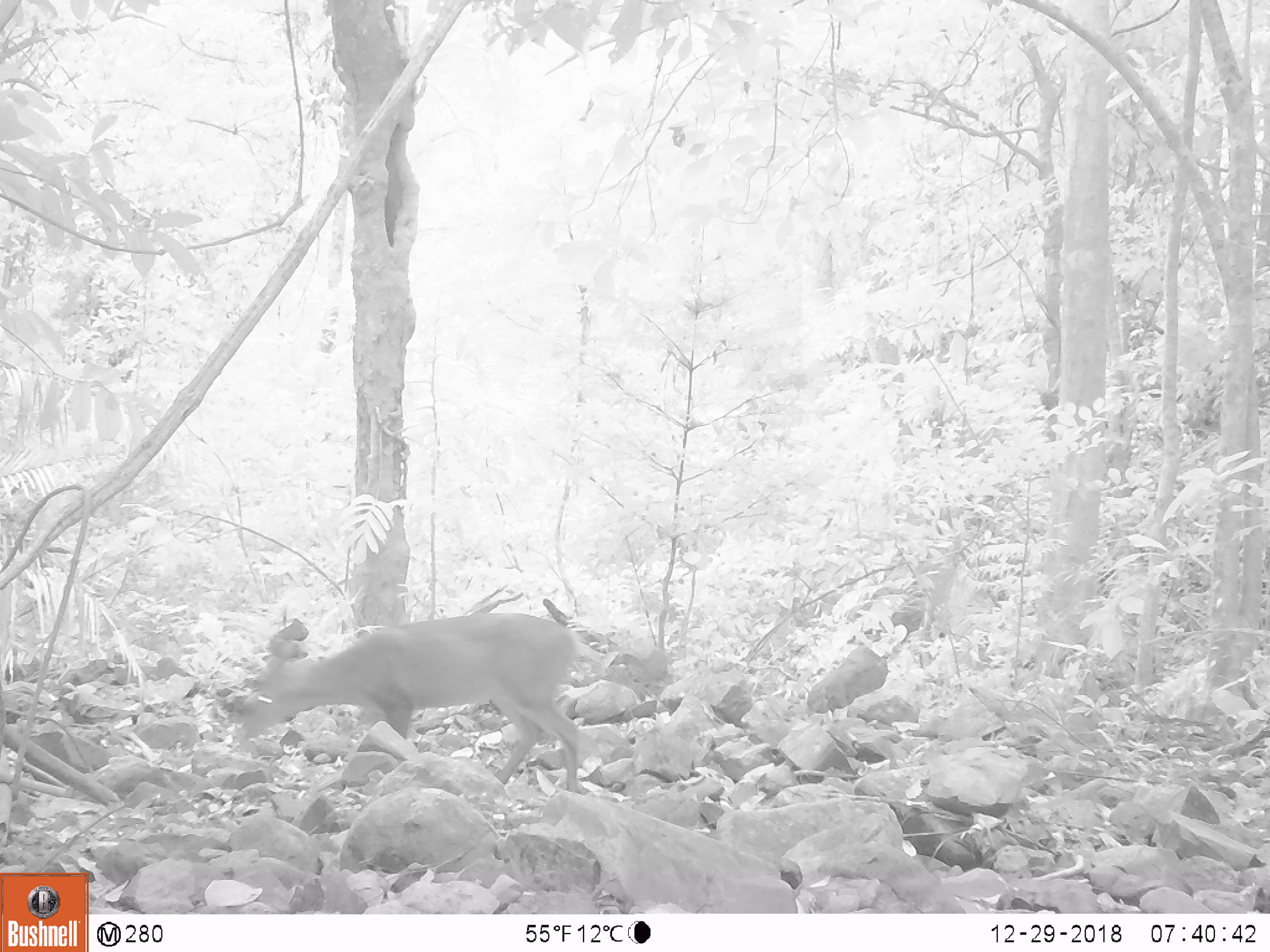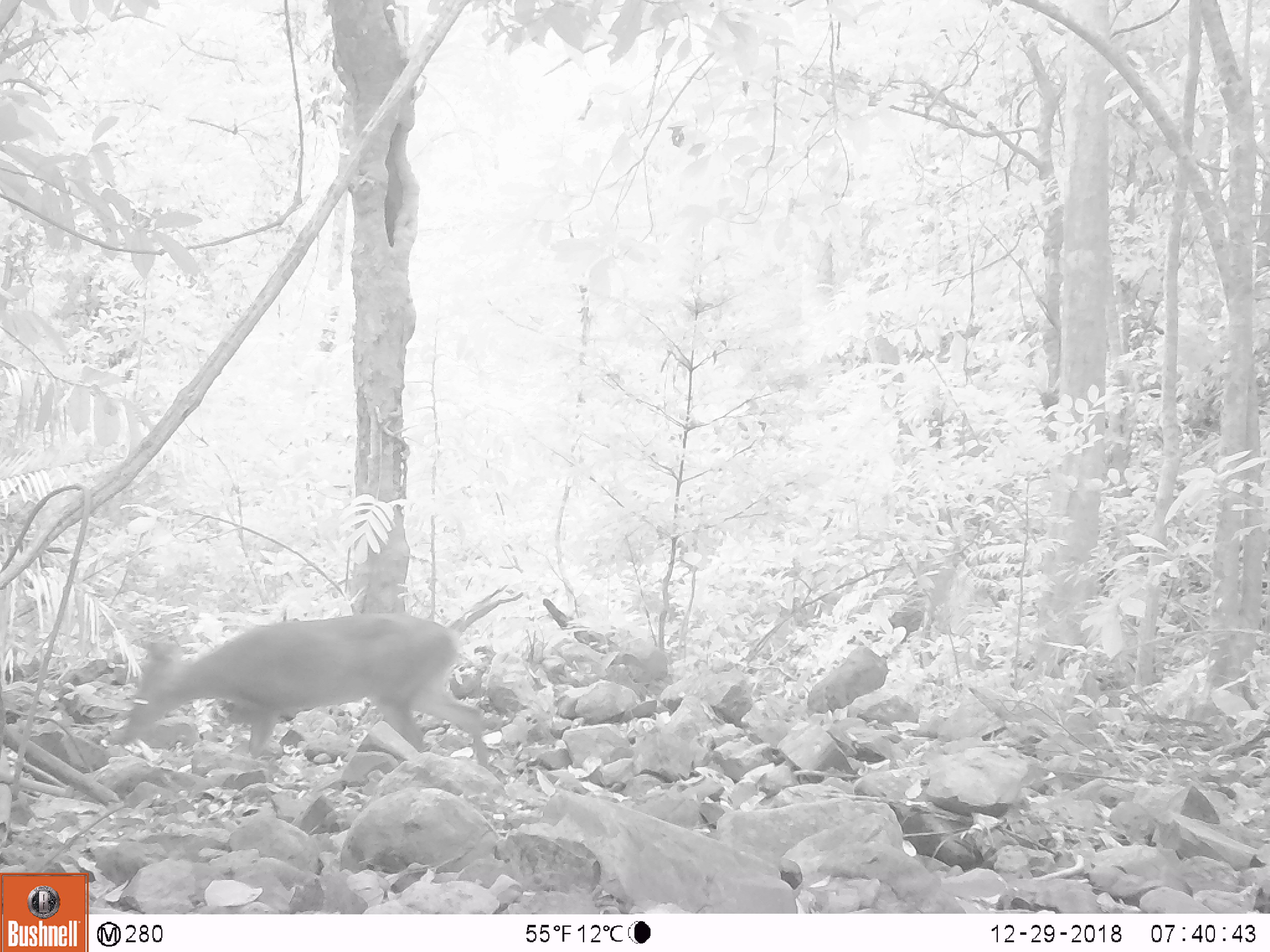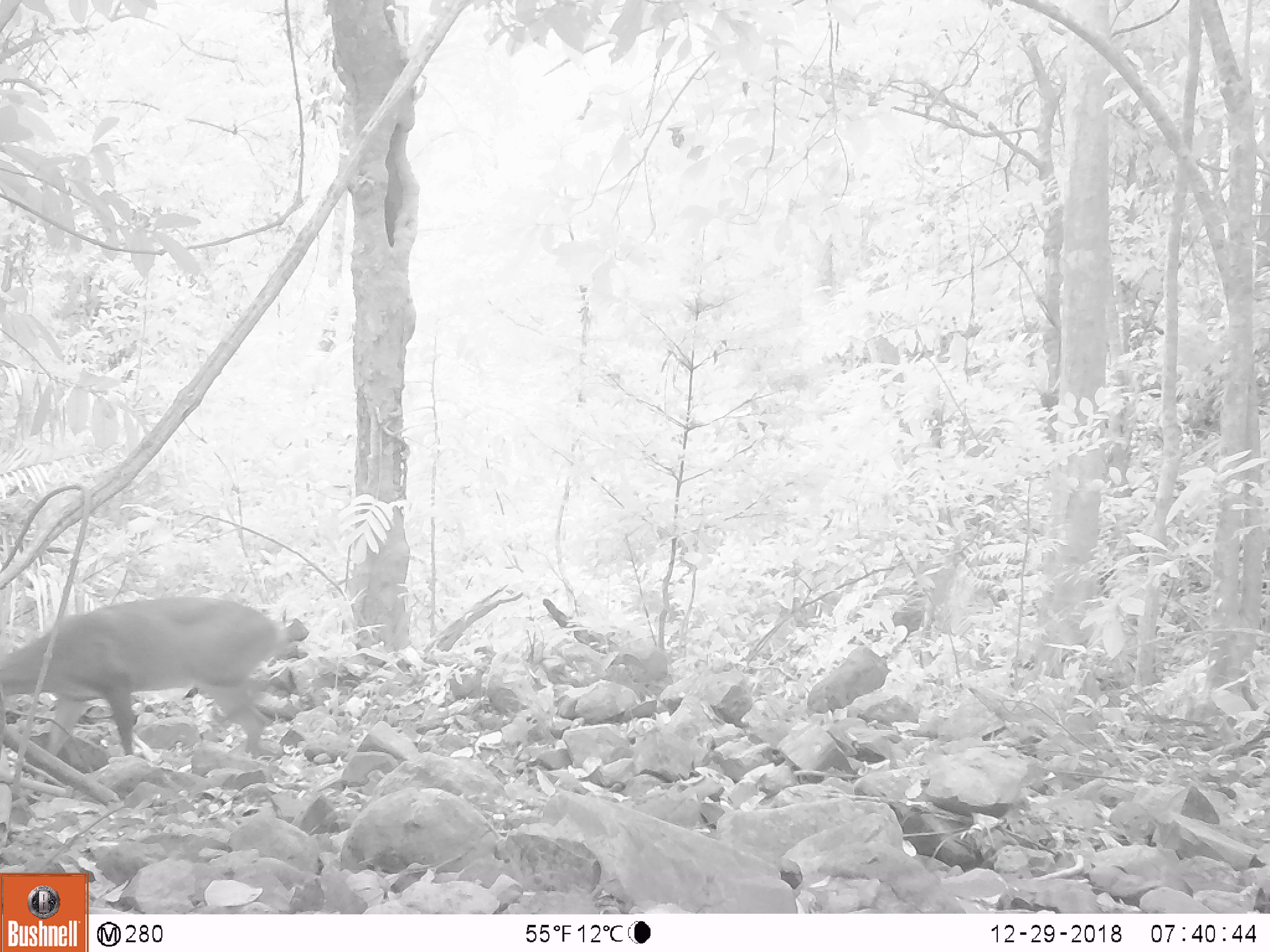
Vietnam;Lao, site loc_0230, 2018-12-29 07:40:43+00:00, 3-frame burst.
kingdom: Animalia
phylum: Chordata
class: Mammalia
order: Artiodactyla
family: Cervidae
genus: Muntiacus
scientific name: Muntiacus vuquangensis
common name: large-antlered muntjac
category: large antlered muntjac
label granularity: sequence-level